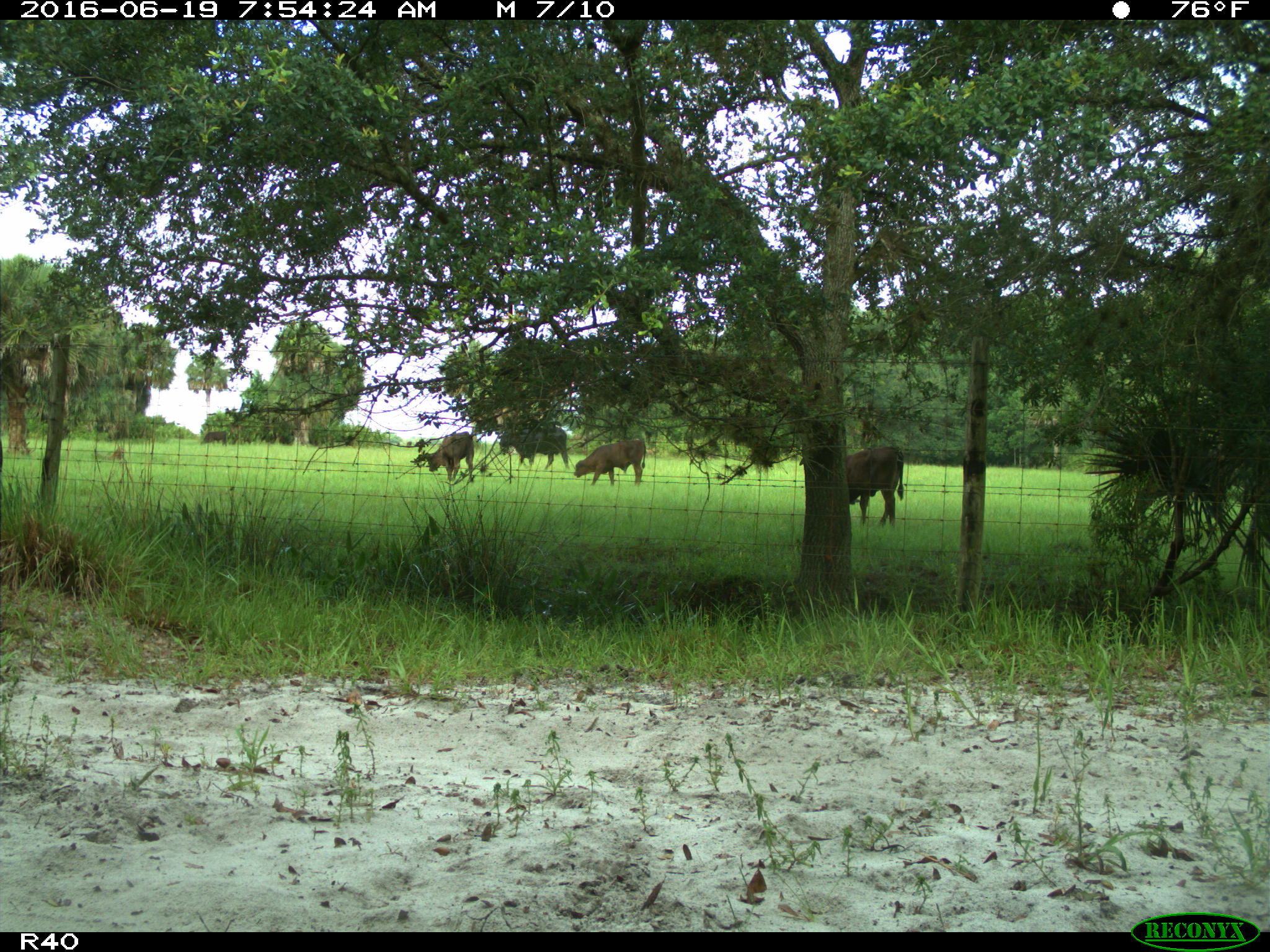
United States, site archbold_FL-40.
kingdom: Animalia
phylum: Chordata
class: Mammalia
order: Artiodactyla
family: Bovidae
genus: Bos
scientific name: Bos taurus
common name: domestic cow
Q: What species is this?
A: Bos taurus (domestic cow).